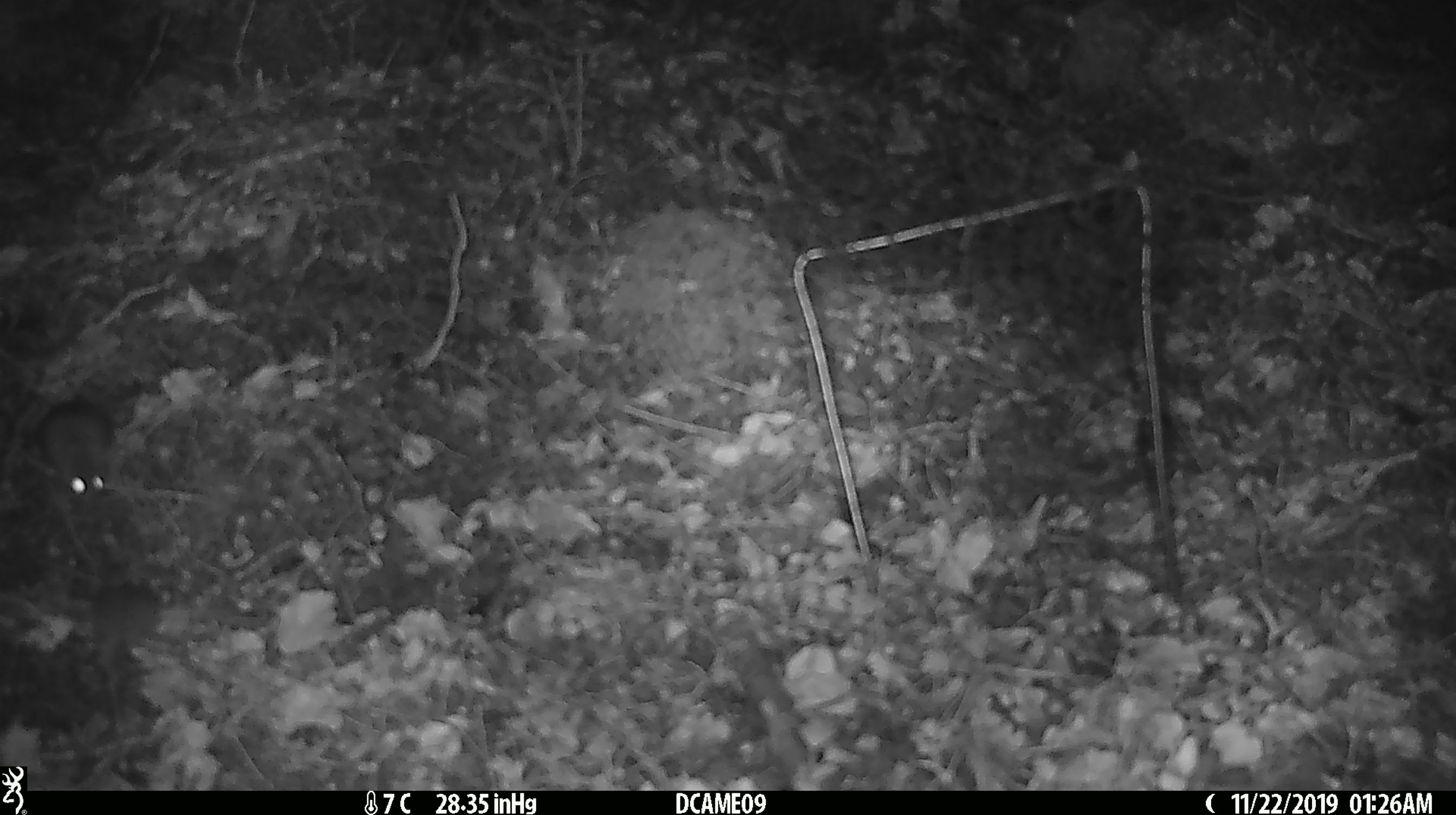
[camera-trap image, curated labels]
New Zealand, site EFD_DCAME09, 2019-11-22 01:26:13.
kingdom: Animalia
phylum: Chordata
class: Mammalia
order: Rodentia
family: Muridae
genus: Mus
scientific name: Mus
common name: mouse